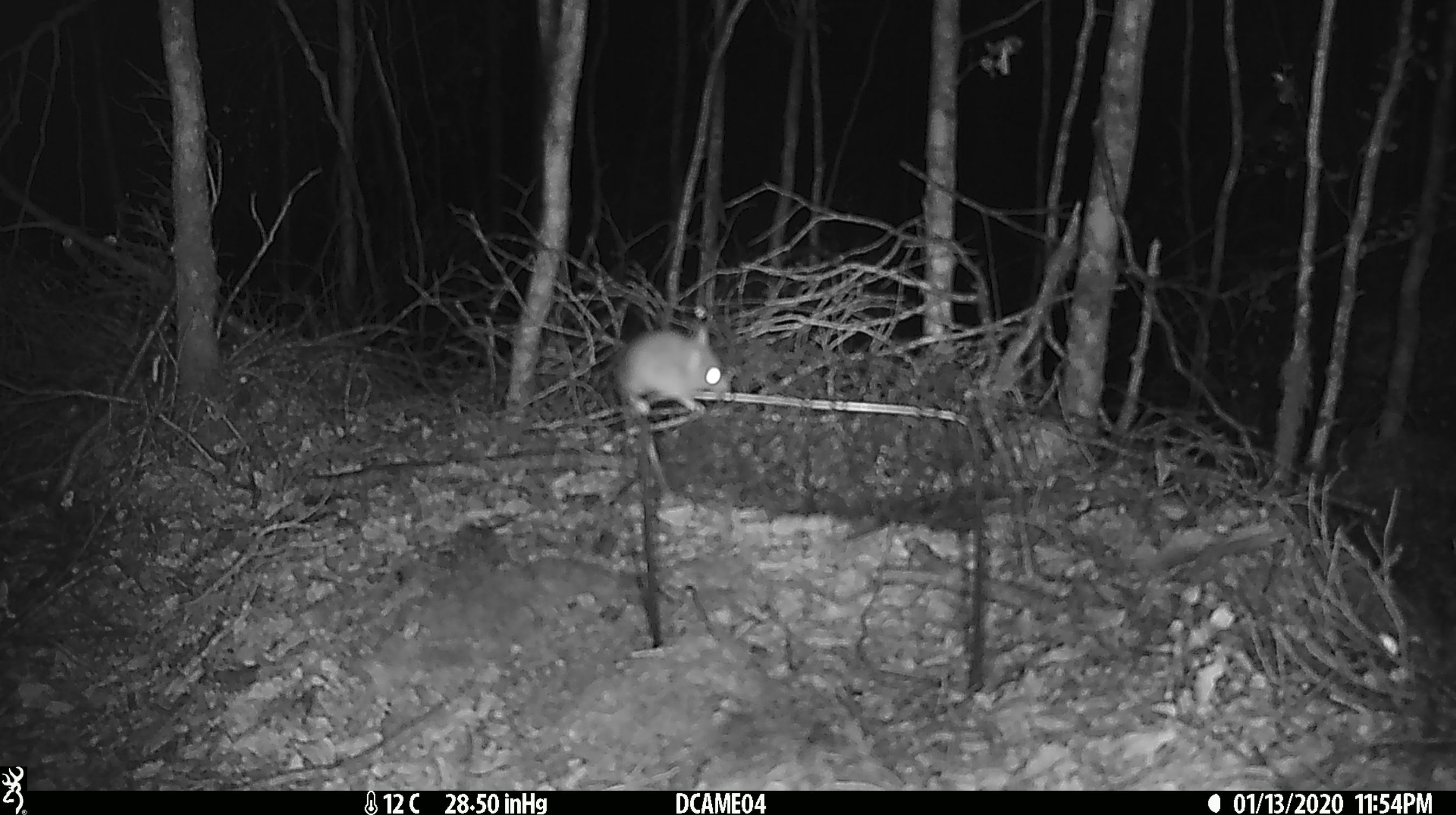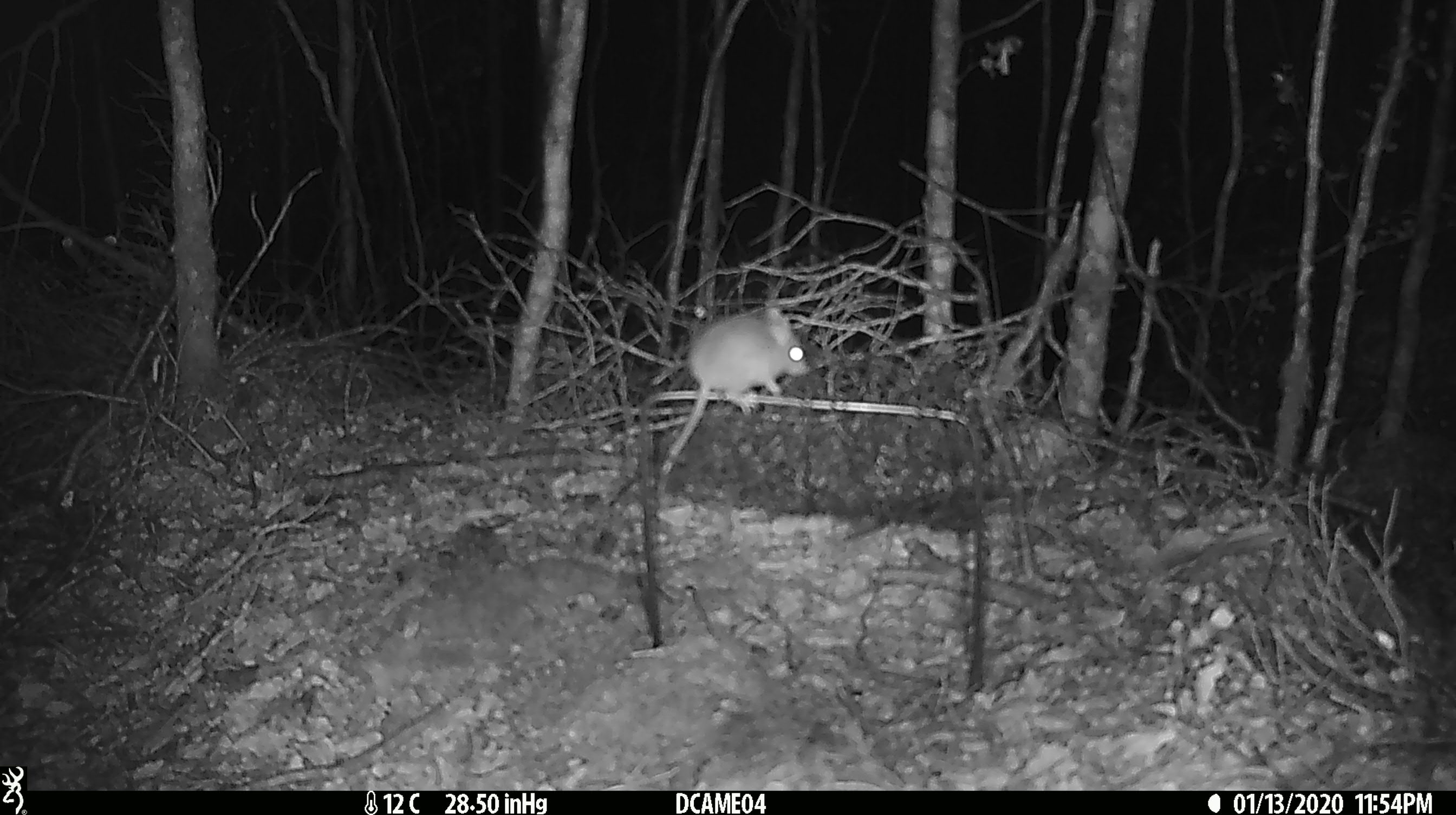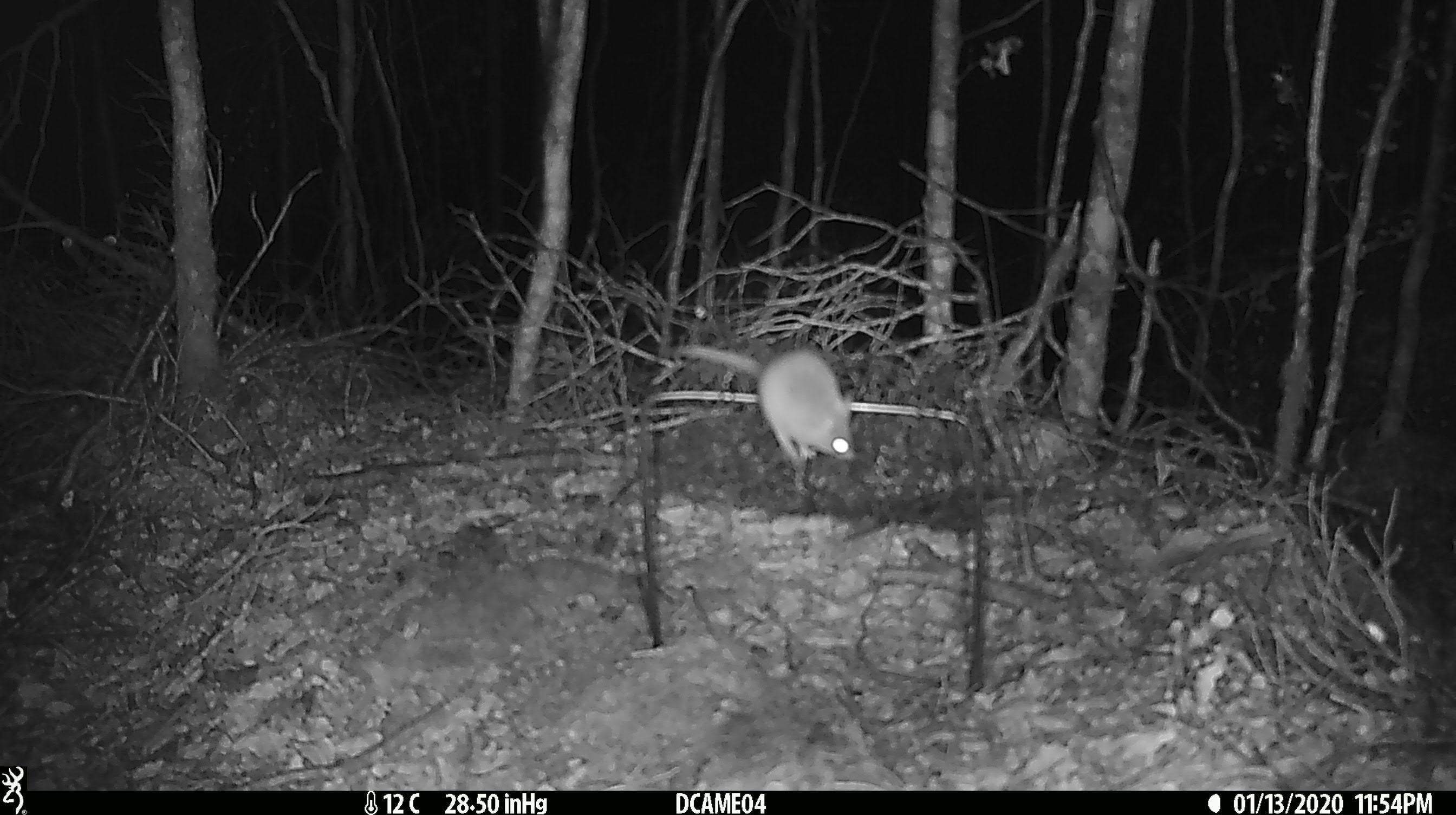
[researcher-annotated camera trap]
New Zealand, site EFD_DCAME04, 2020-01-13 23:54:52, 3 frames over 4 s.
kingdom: Animalia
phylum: Chordata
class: Mammalia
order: Rodentia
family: Muridae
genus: Mus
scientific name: Mus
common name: mouse